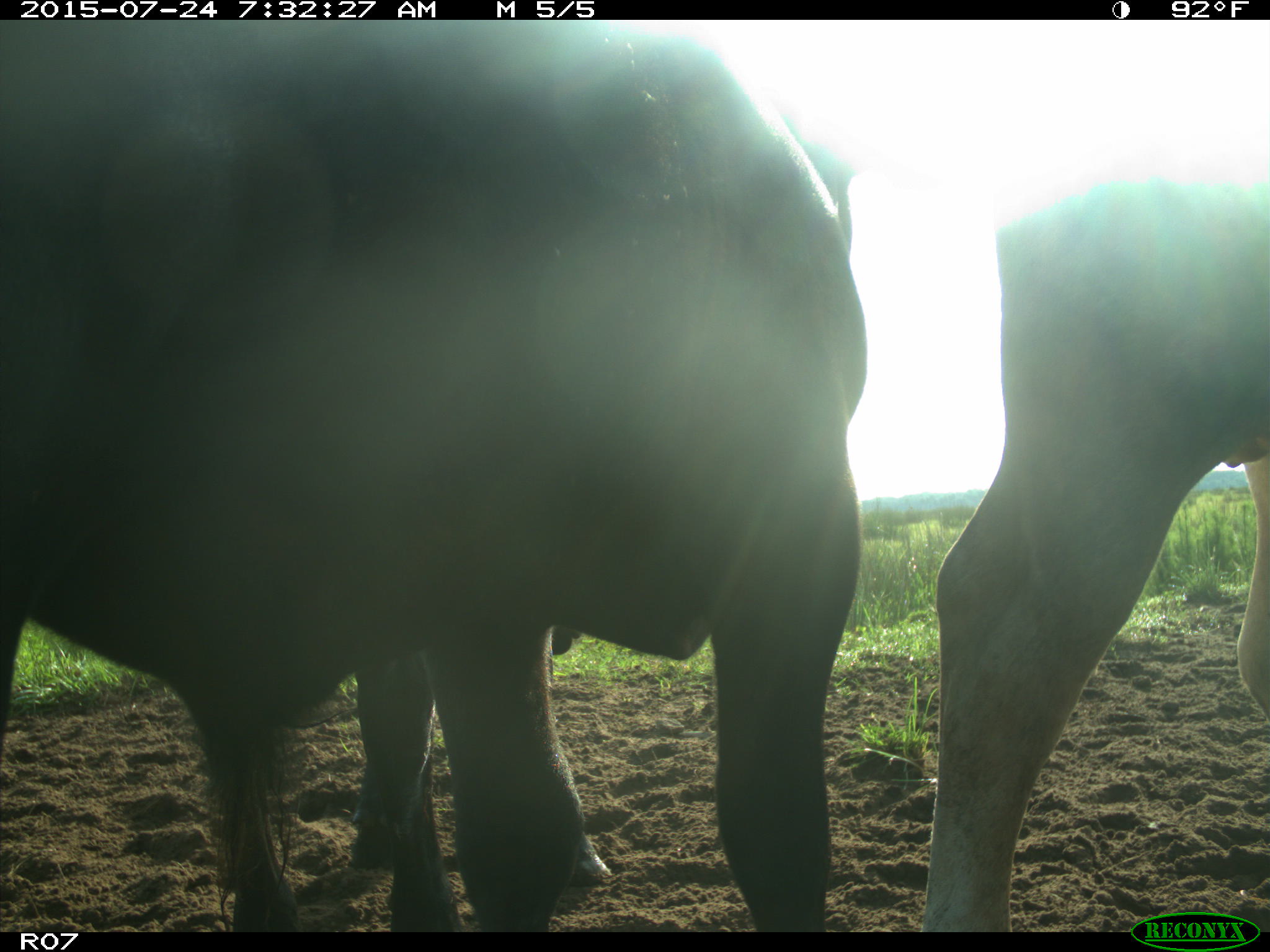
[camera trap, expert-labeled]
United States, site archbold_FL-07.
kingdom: Animalia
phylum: Chordata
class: Mammalia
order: Artiodactyla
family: Bovidae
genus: Bos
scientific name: Bos taurus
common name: domestic cow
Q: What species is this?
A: Bos taurus (domestic cow).